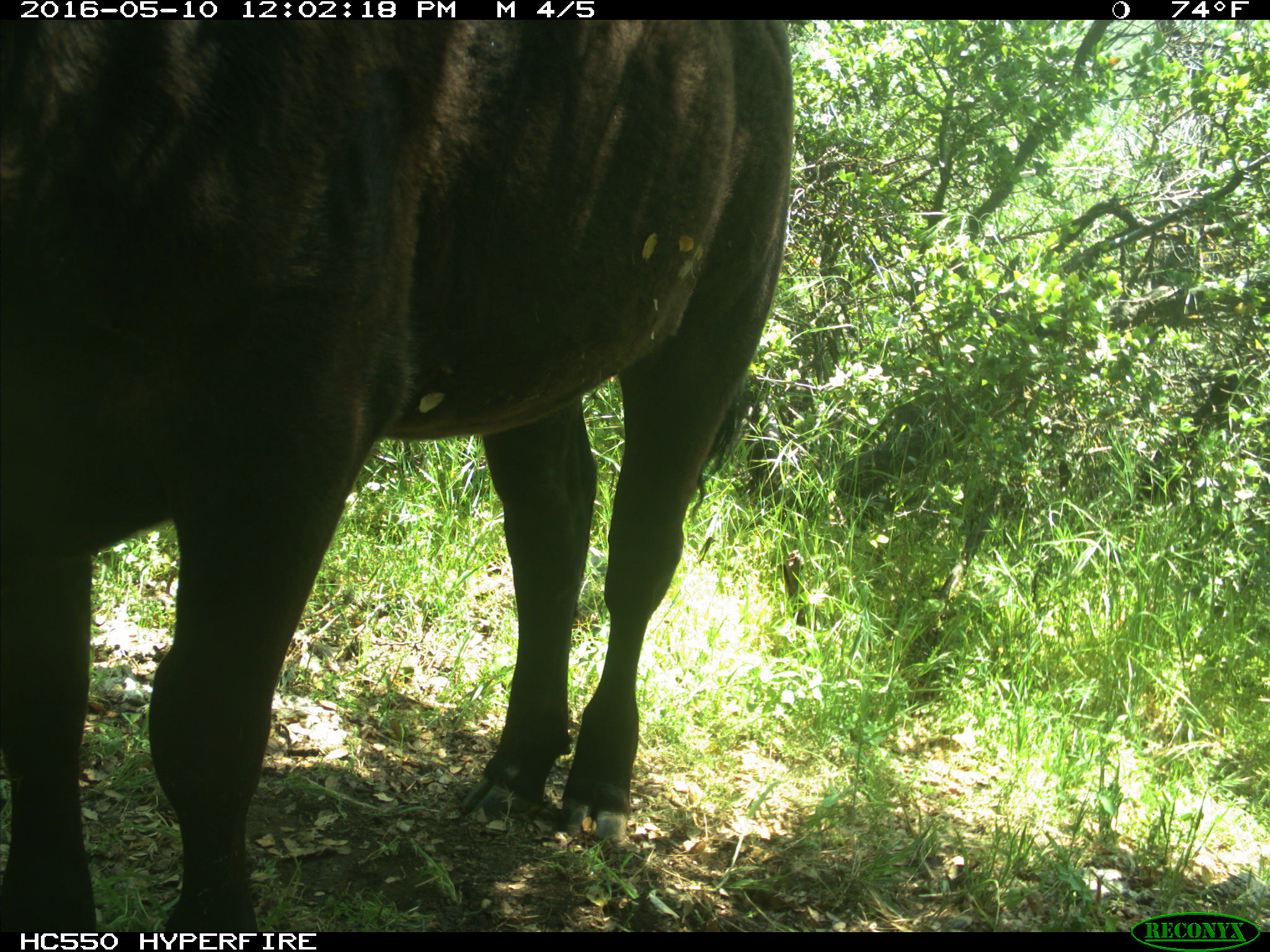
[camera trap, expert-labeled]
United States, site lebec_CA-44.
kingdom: Animalia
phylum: Chordata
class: Mammalia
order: Artiodactyla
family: Bovidae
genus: Bos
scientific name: Bos taurus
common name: domestic cow